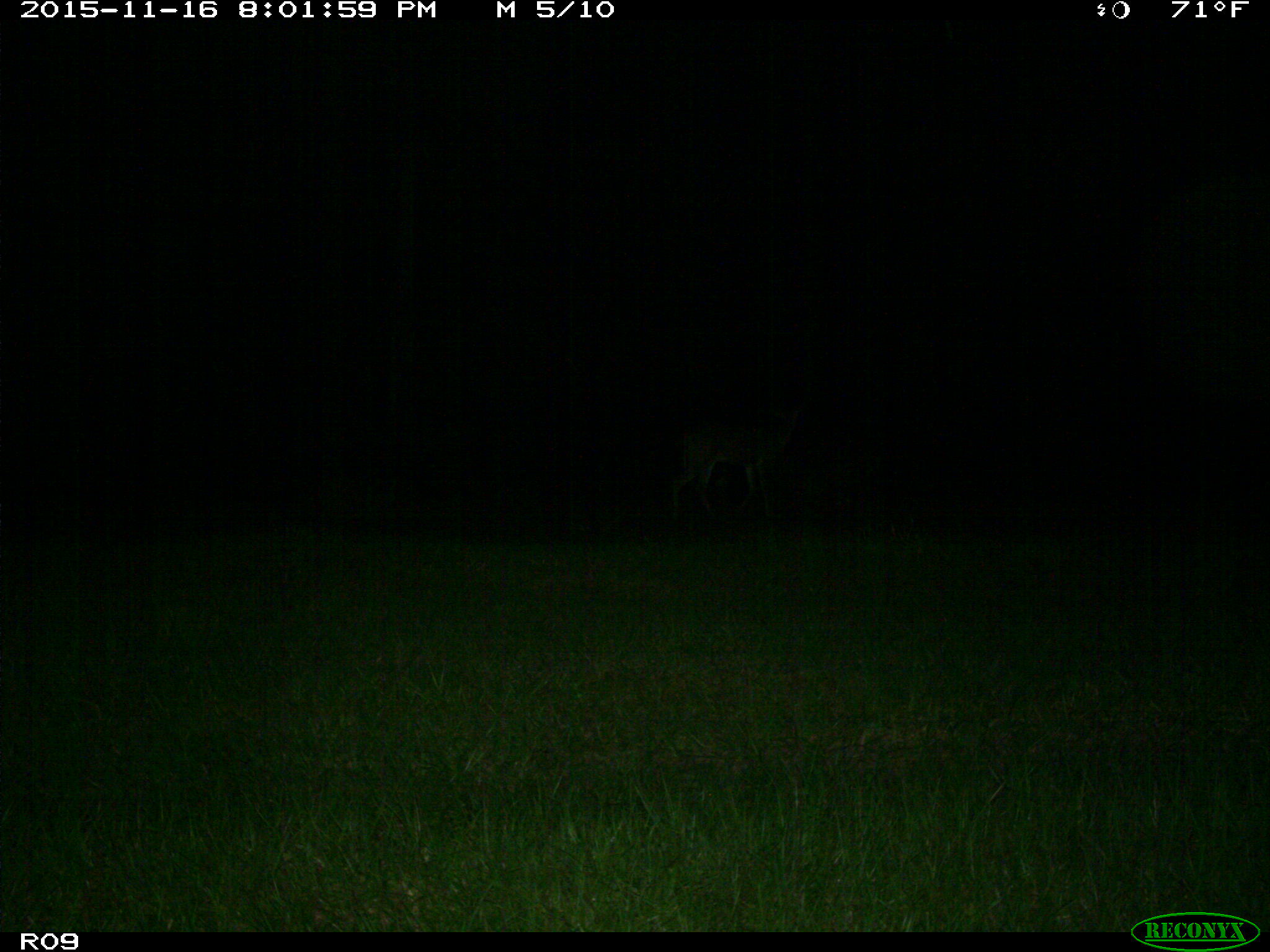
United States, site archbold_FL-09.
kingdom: Animalia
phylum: Chordata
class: Mammalia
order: Artiodactyla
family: Cervidae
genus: Odocoileus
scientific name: Odocoileus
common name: deer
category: unidentified deer